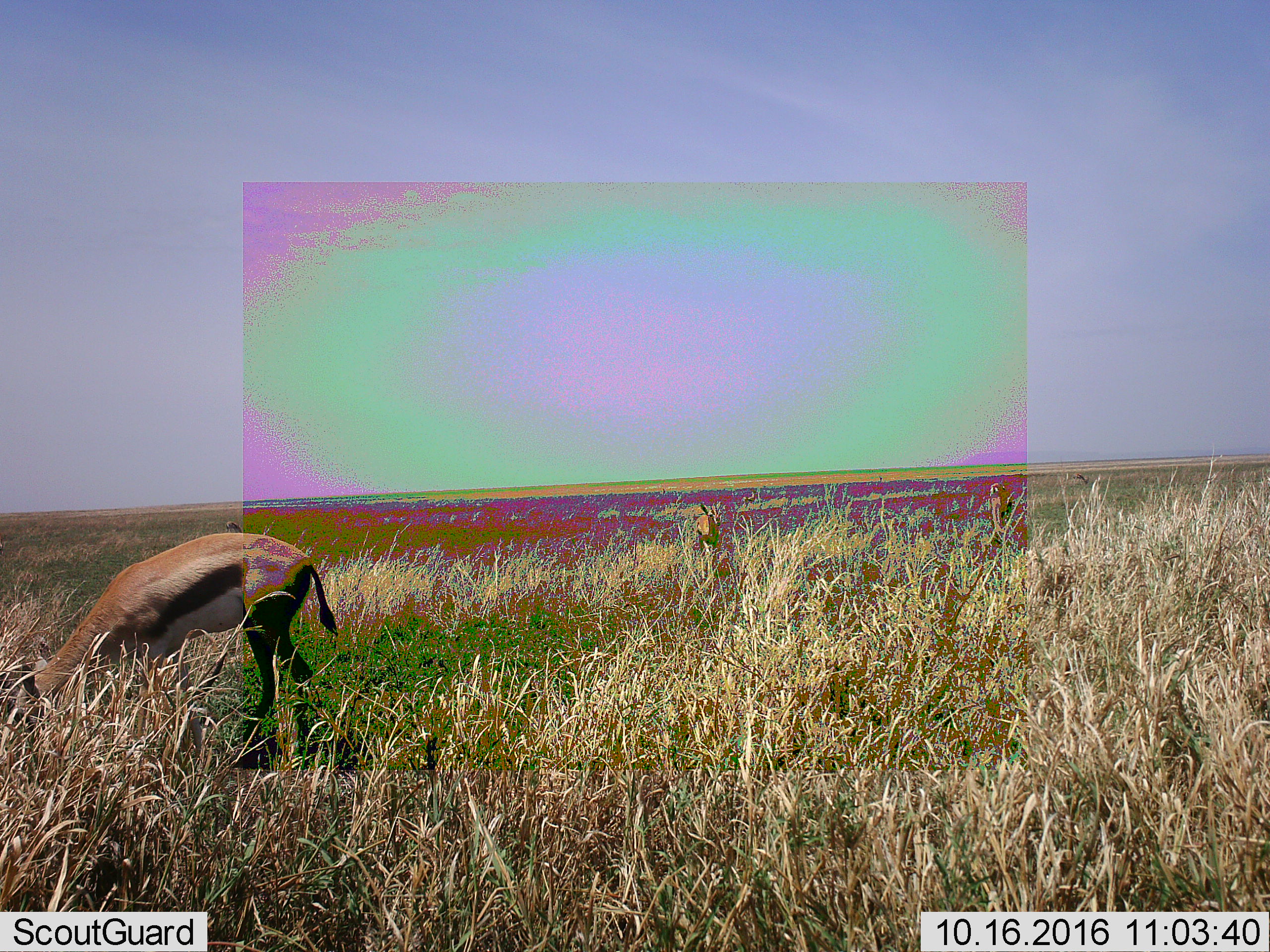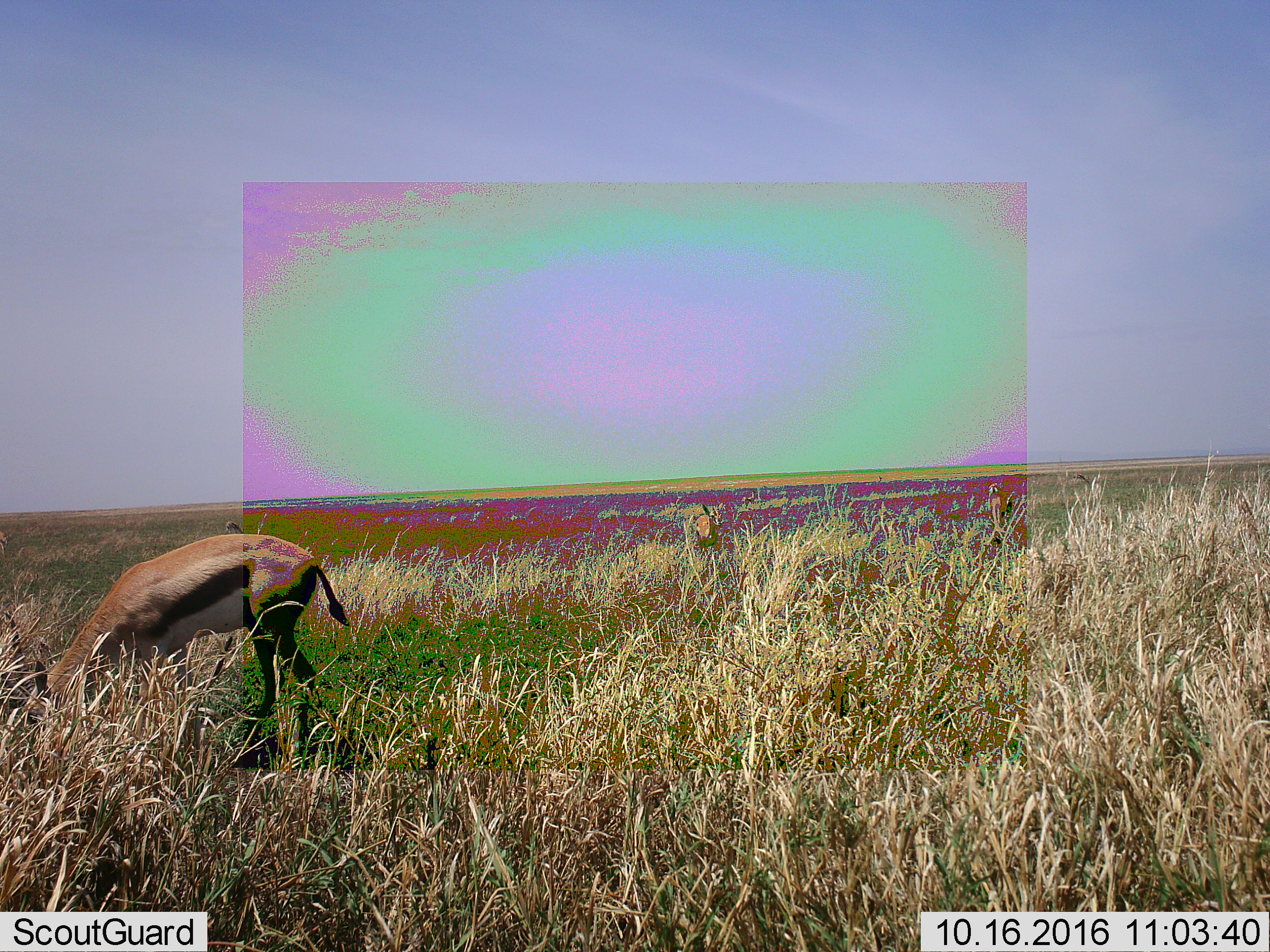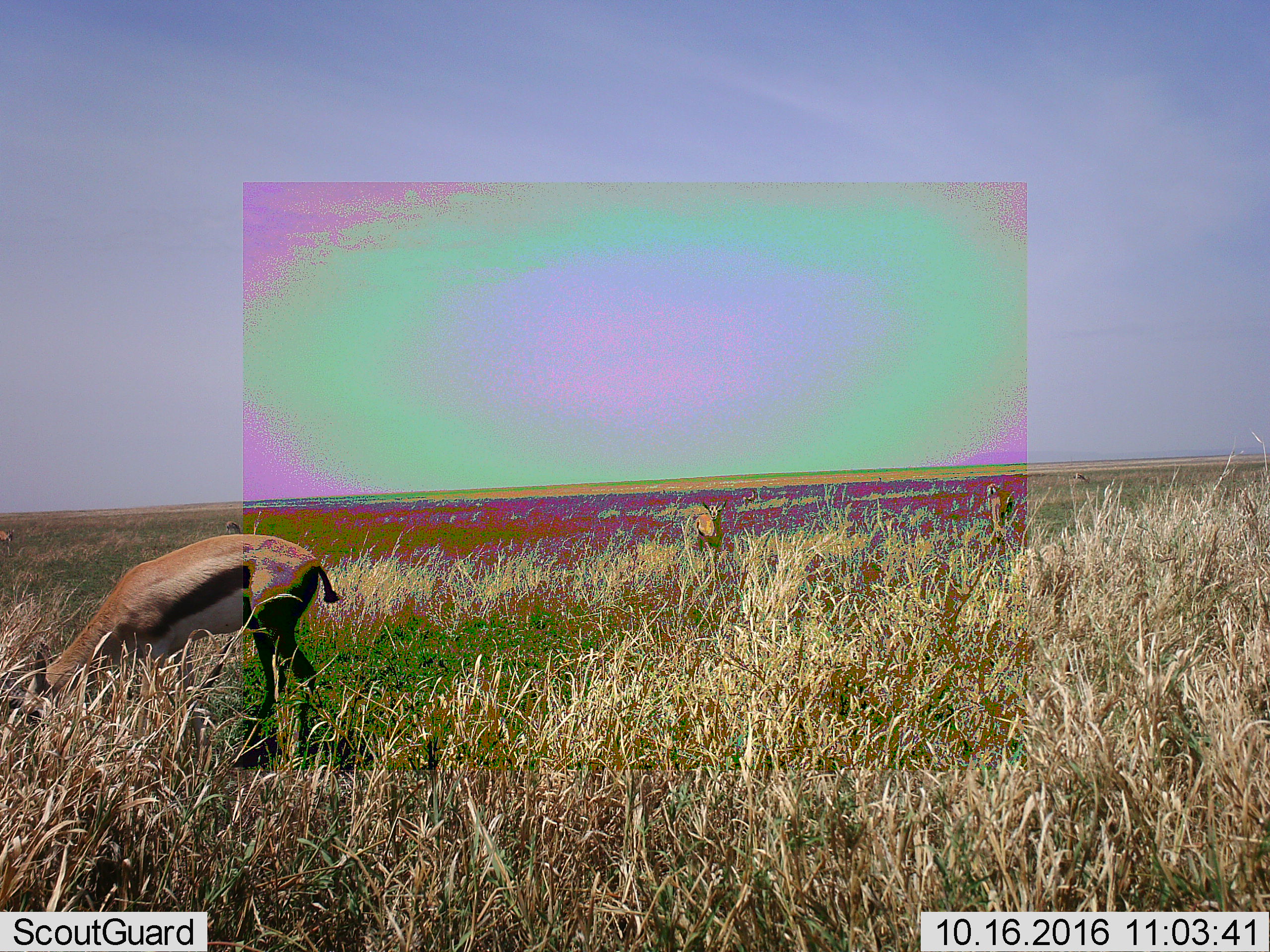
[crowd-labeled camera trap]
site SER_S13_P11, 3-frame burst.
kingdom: Animalia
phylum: Chordata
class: Mammalia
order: Artiodactyla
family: Bovidae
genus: Eudorcas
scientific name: Eudorcas thomsonii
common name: thomson's gazelle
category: gazellethomsons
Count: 3.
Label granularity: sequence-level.